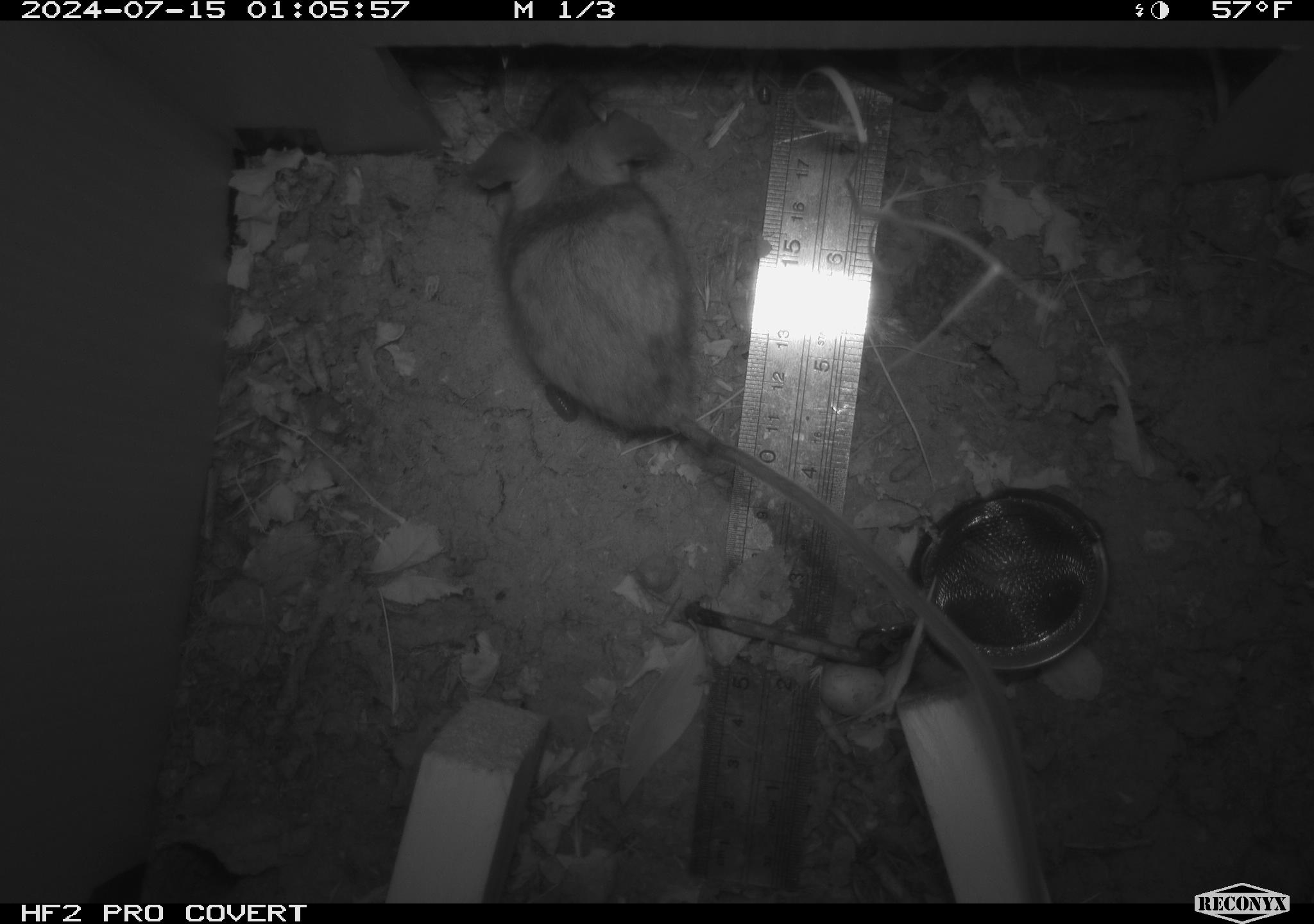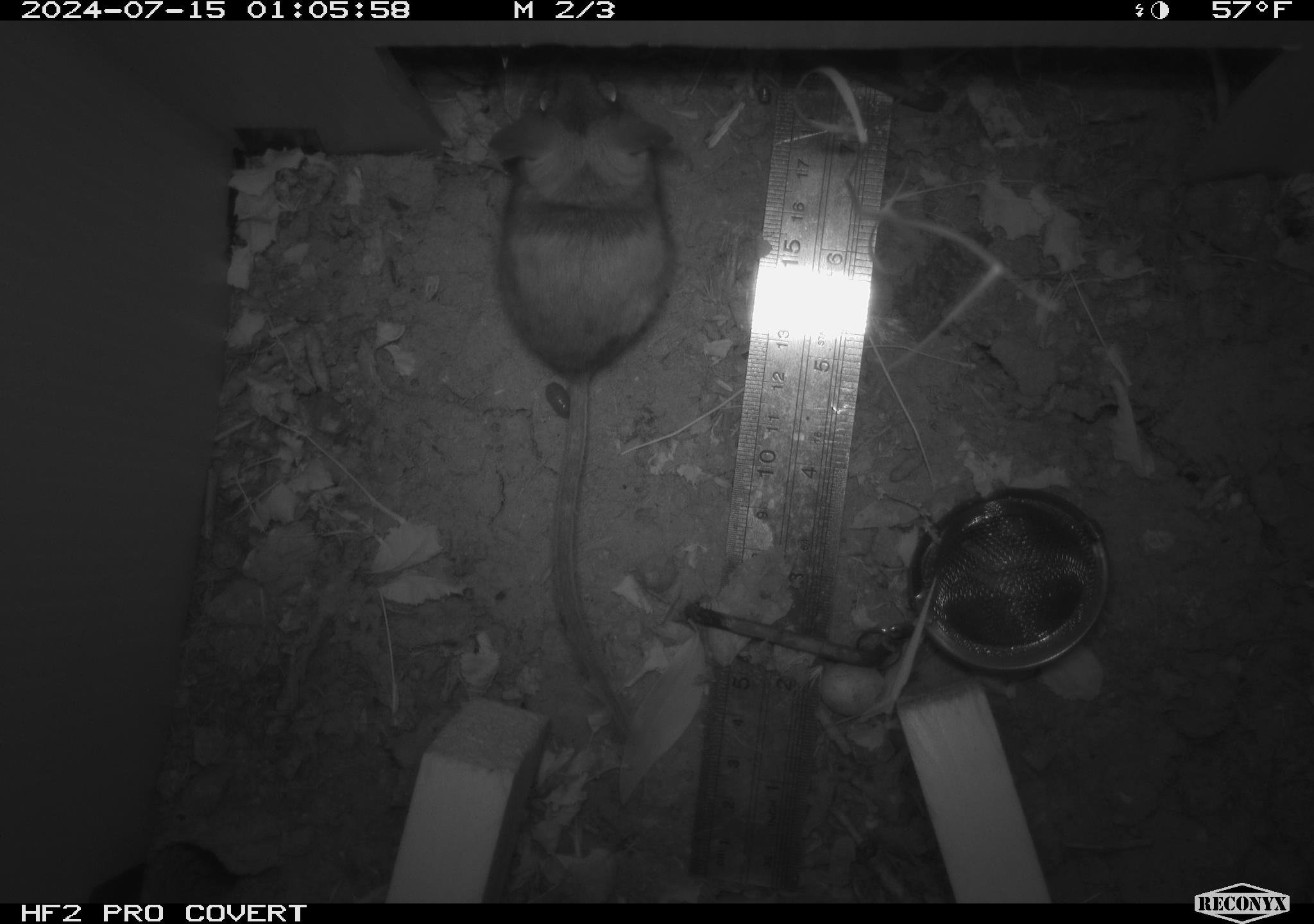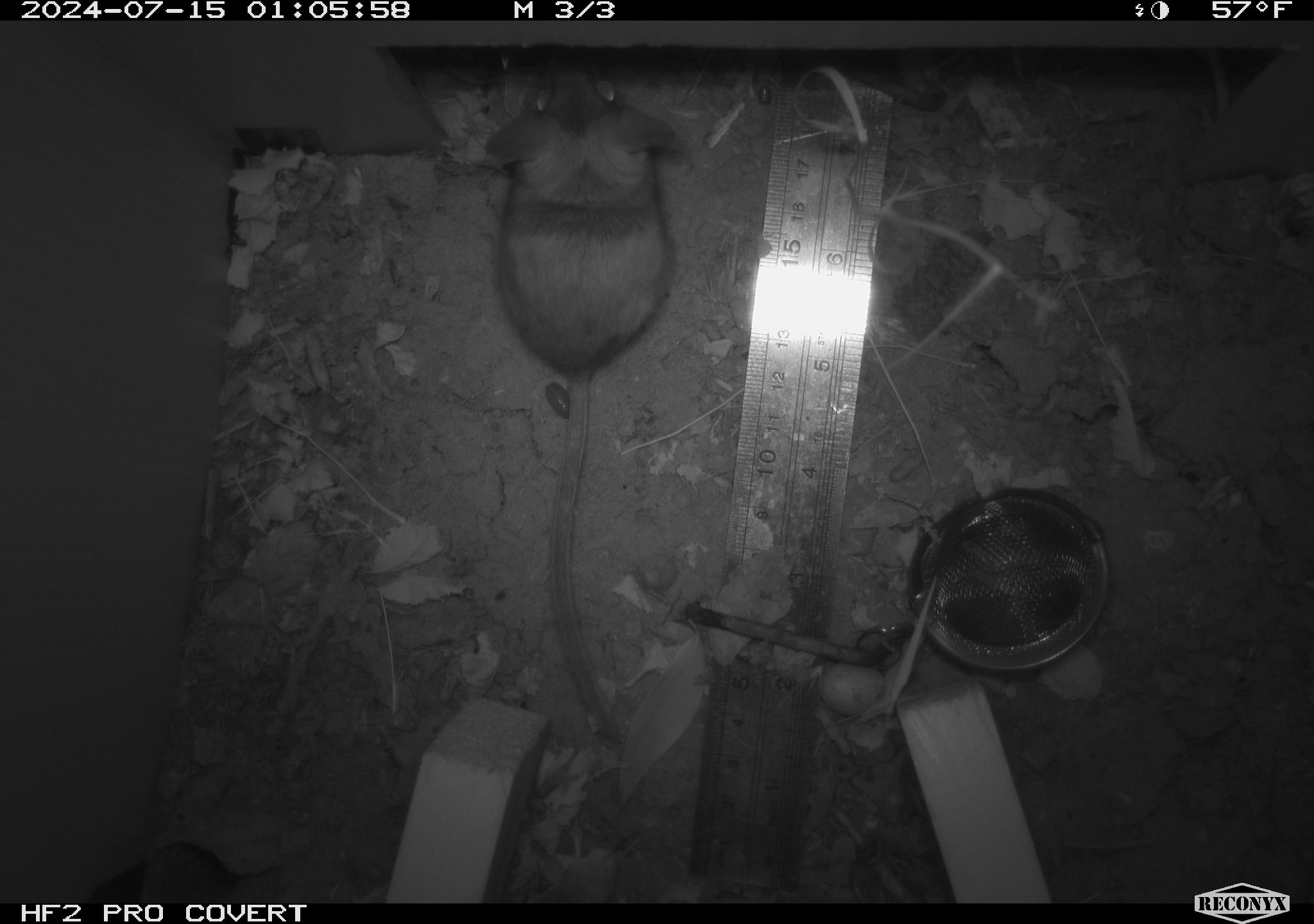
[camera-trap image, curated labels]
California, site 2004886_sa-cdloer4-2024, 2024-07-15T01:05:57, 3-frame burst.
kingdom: Animalia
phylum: Chordata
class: Mammalia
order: Rodentia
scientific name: Rodentia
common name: rodent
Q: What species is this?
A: Rodent (Rodentia).